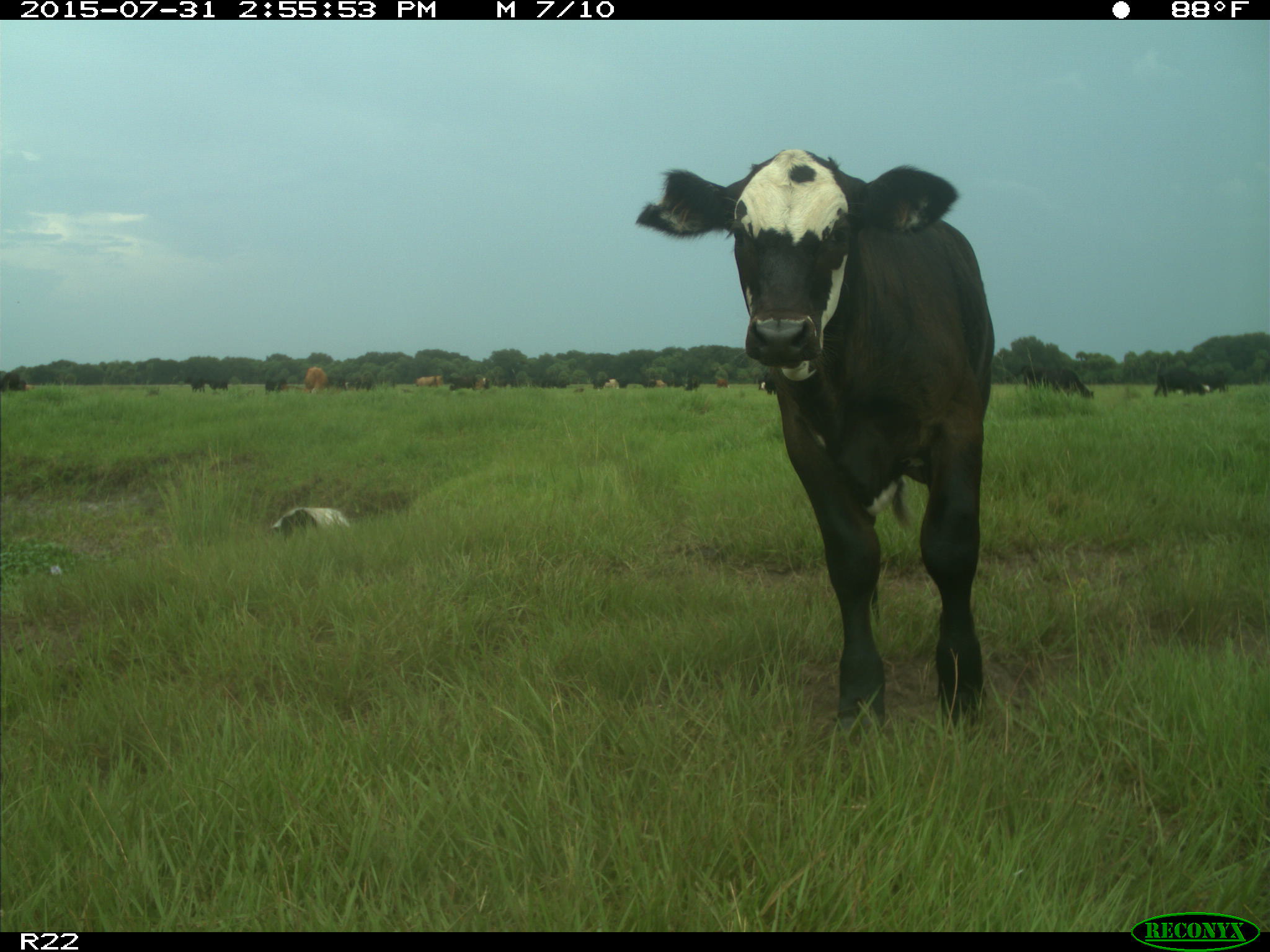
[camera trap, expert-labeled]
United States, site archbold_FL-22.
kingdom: Animalia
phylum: Chordata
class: Mammalia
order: Artiodactyla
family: Bovidae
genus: Bos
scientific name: Bos taurus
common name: domestic cow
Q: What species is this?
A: Bos taurus (domestic cow).